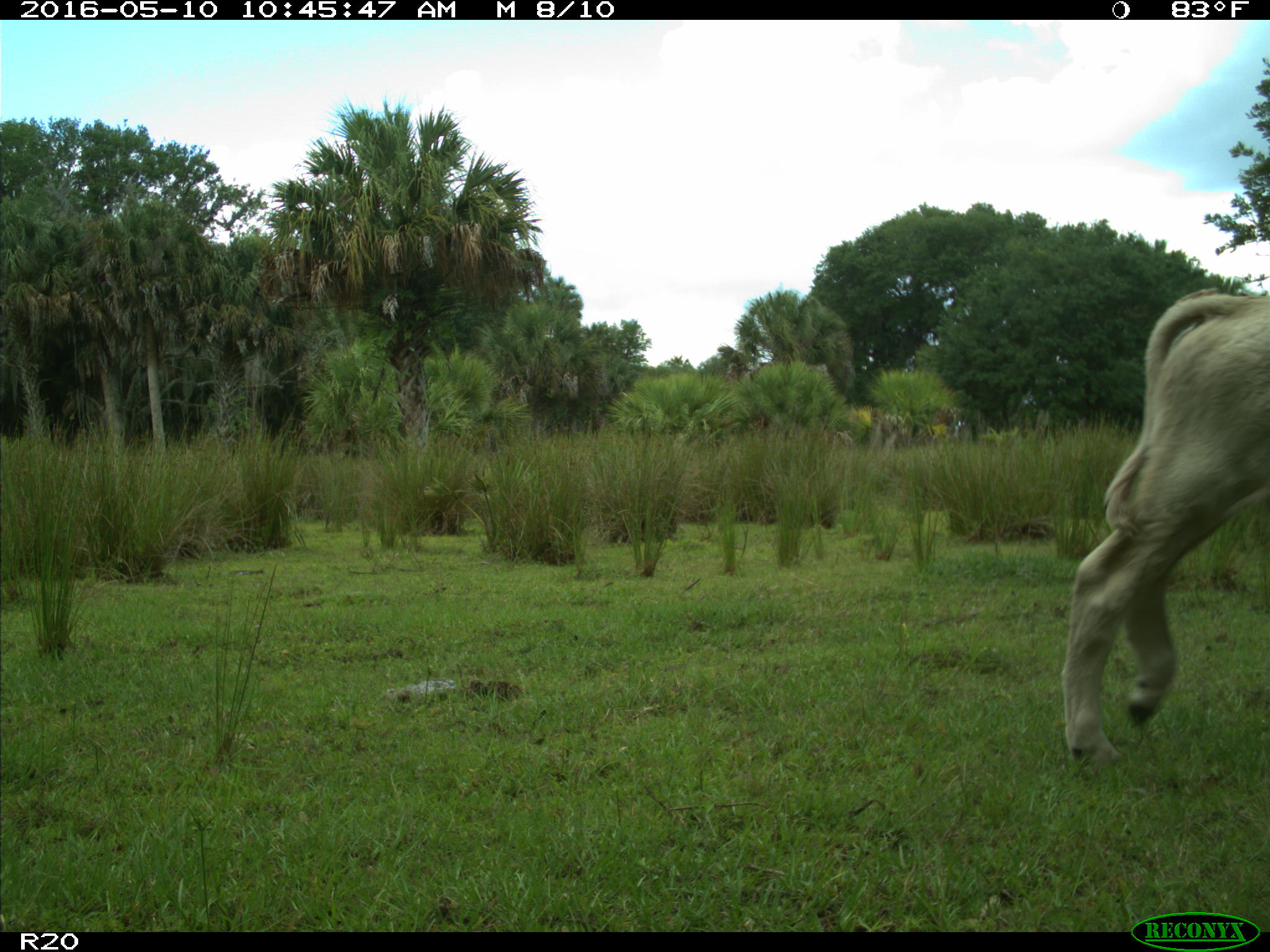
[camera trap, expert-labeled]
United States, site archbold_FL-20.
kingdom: Animalia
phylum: Chordata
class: Mammalia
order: Artiodactyla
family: Bovidae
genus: Bos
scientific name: Bos taurus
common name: domestic cow